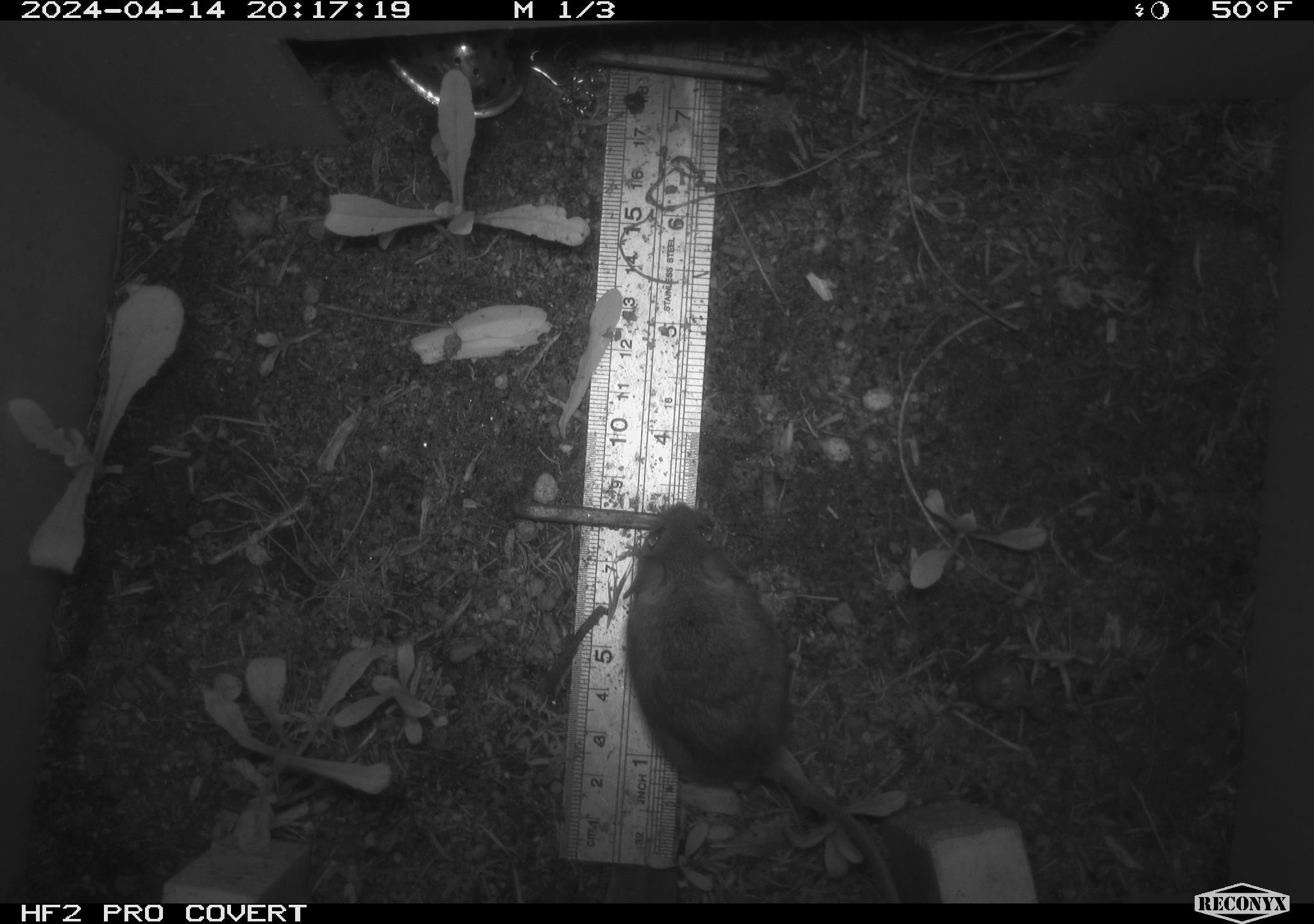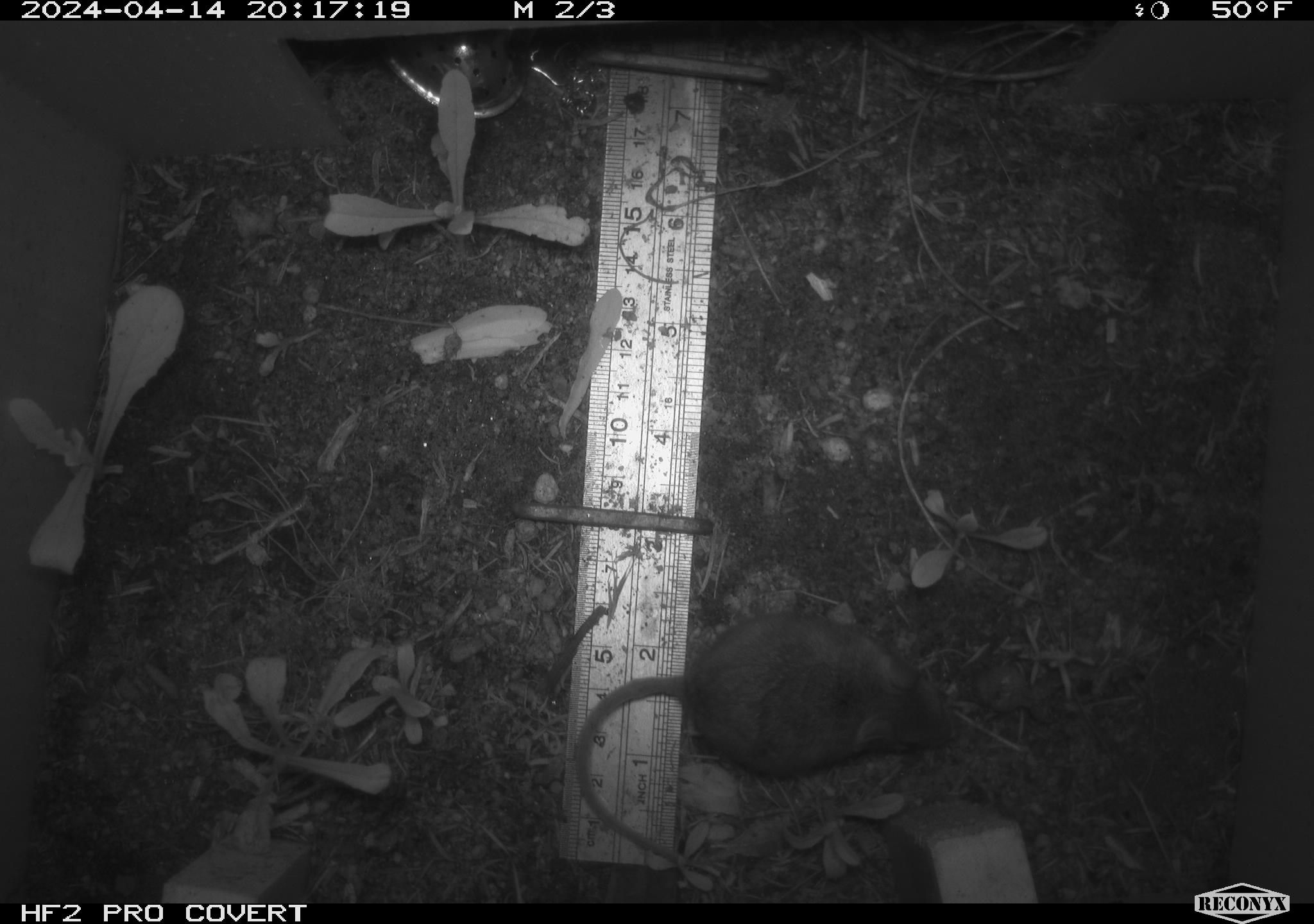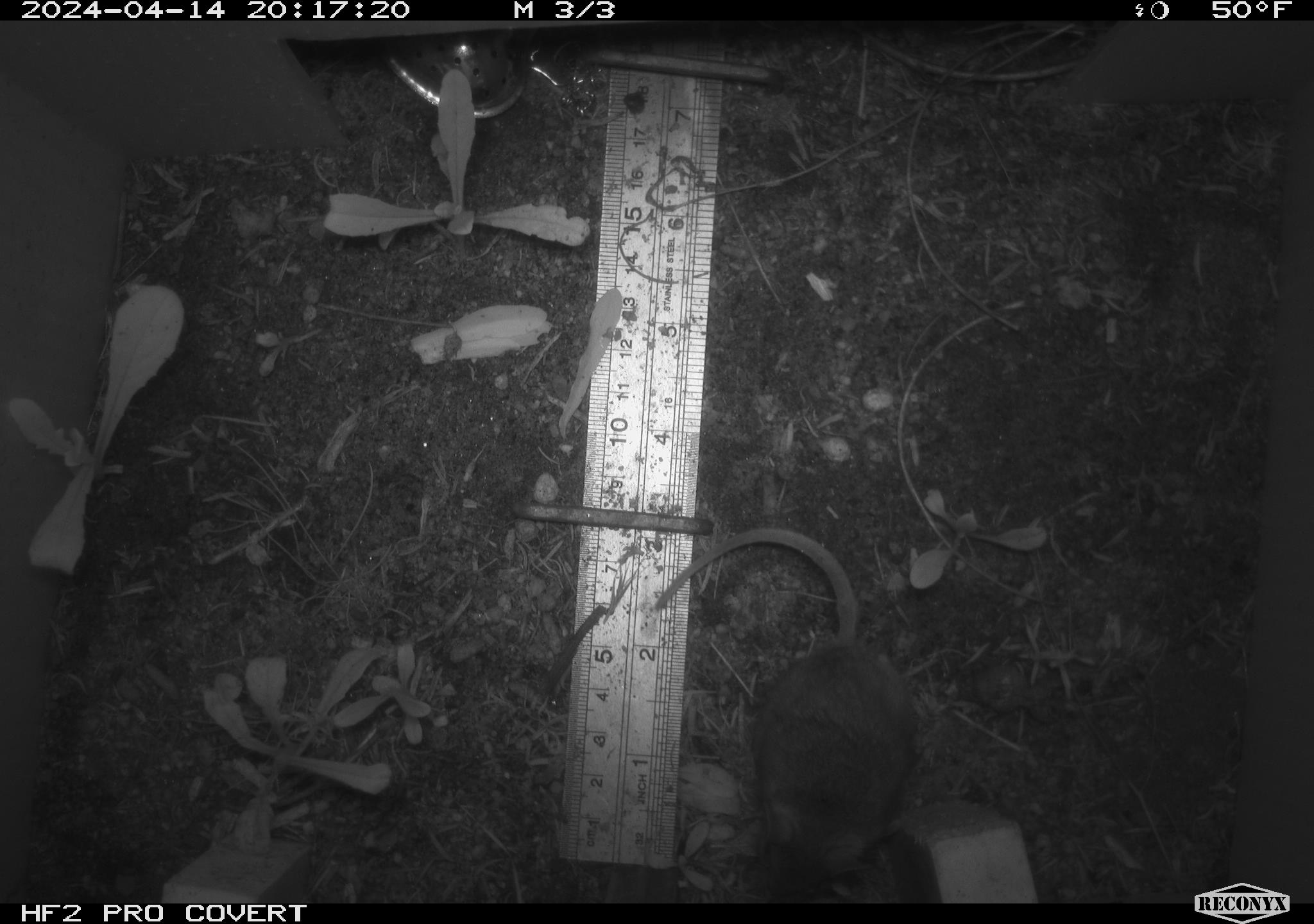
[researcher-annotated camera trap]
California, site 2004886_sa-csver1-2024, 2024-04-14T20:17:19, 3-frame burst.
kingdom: Animalia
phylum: Chordata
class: Mammalia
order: Rodentia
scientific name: Rodentia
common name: rodent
Rodent (Rodentia).